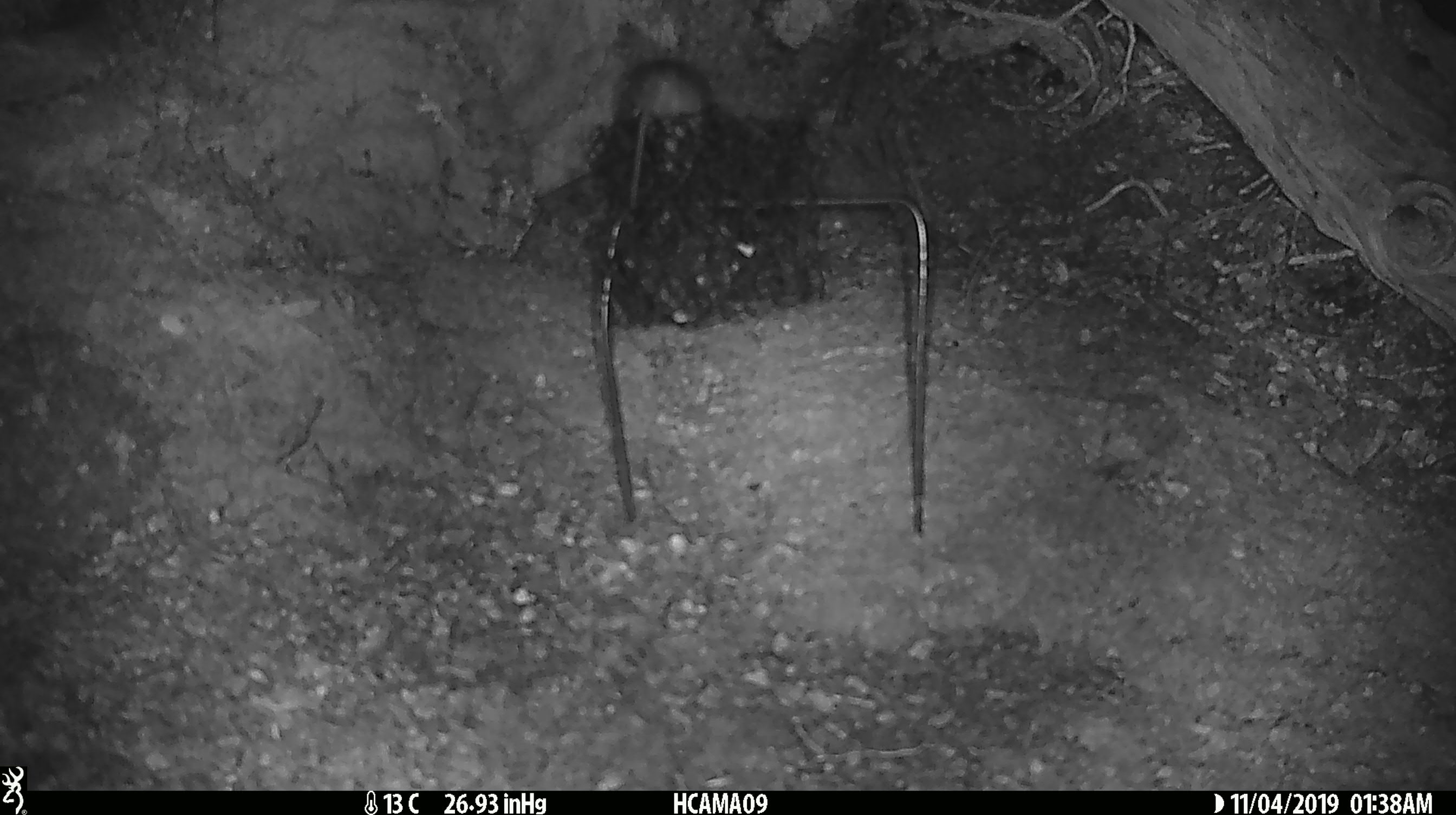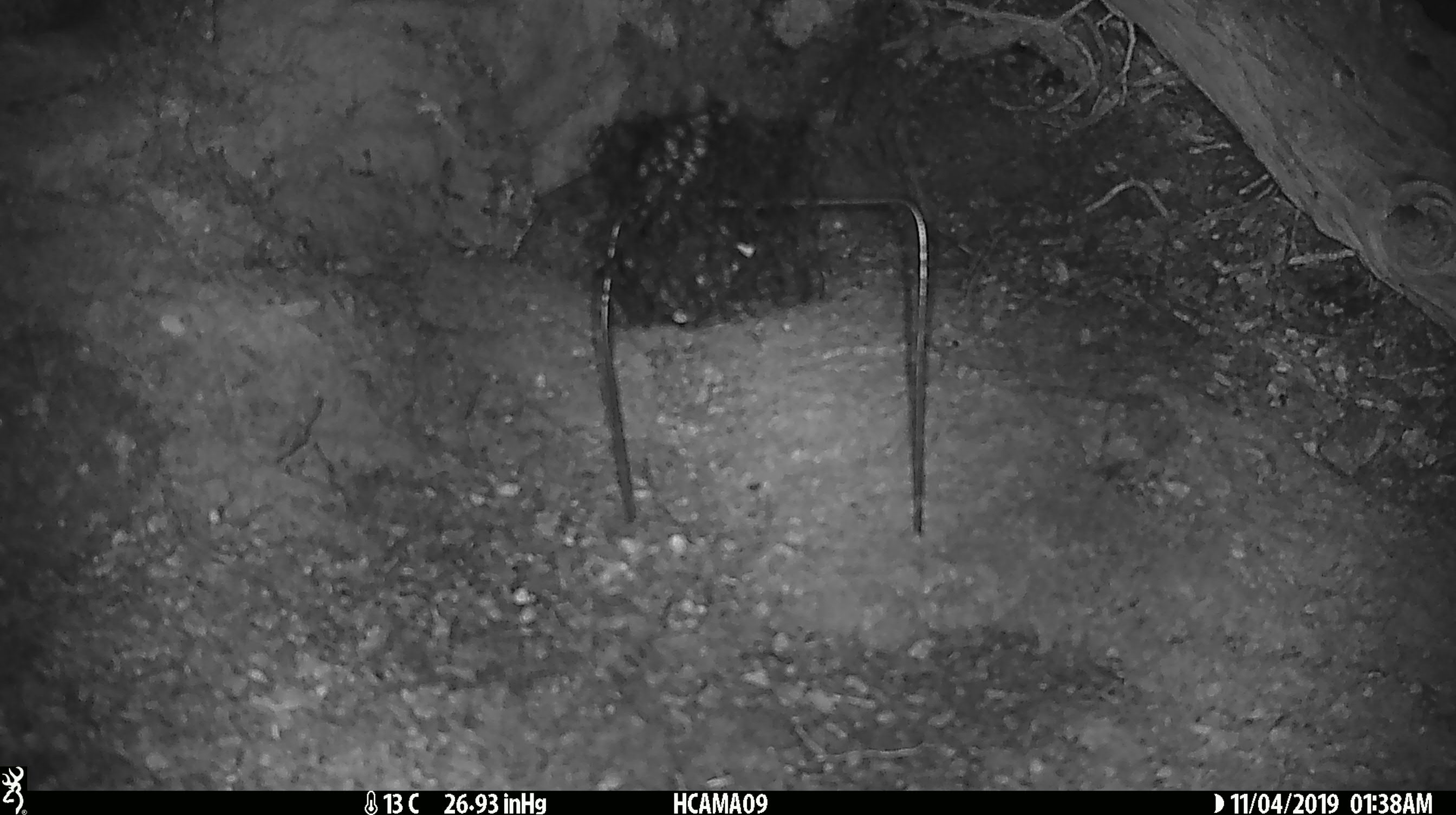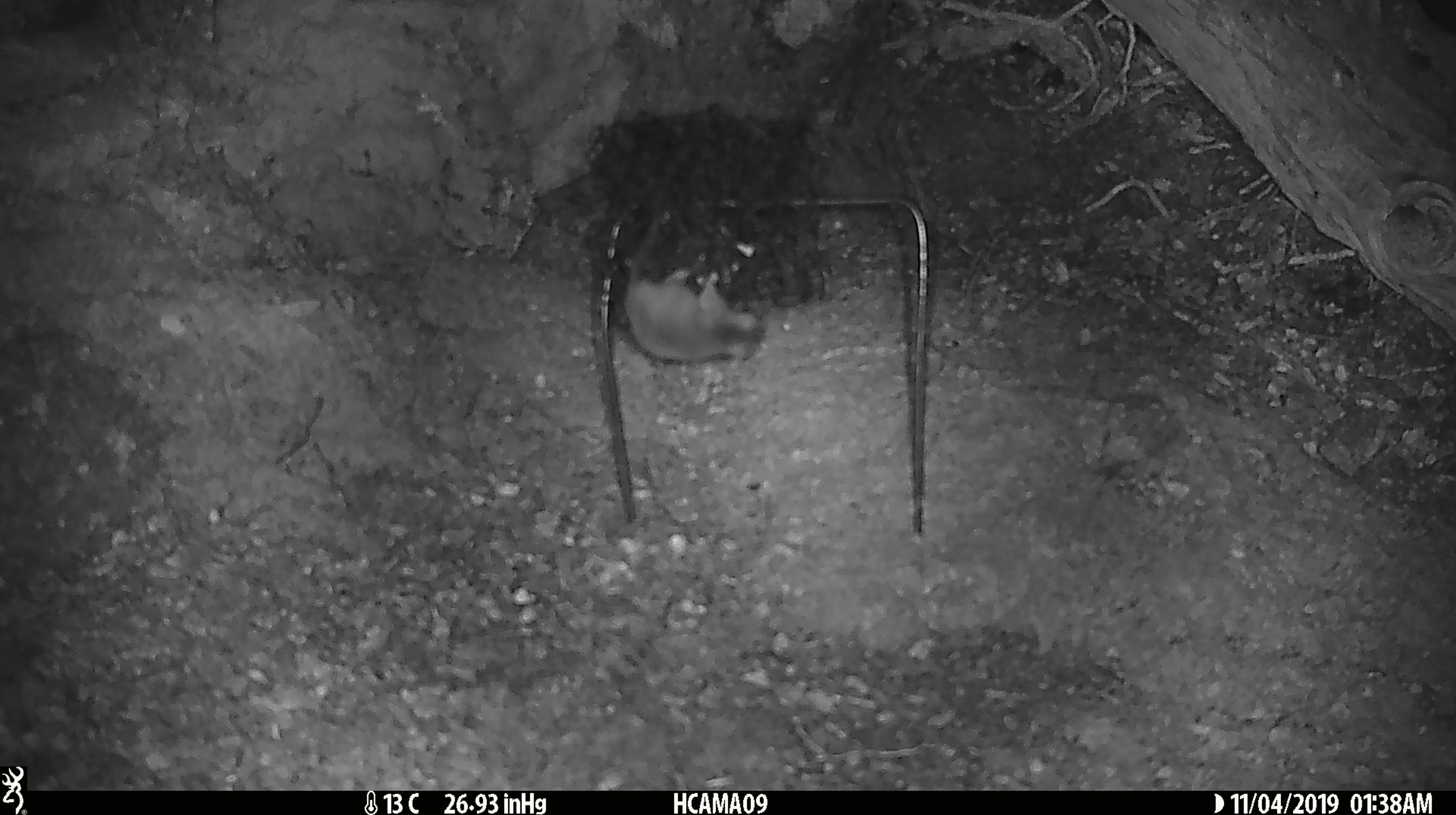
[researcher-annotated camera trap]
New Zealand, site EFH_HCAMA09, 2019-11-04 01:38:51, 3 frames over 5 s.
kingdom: Animalia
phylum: Chordata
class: Mammalia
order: Rodentia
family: Muridae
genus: Mus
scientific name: Mus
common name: mouse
Mouse (Mus).